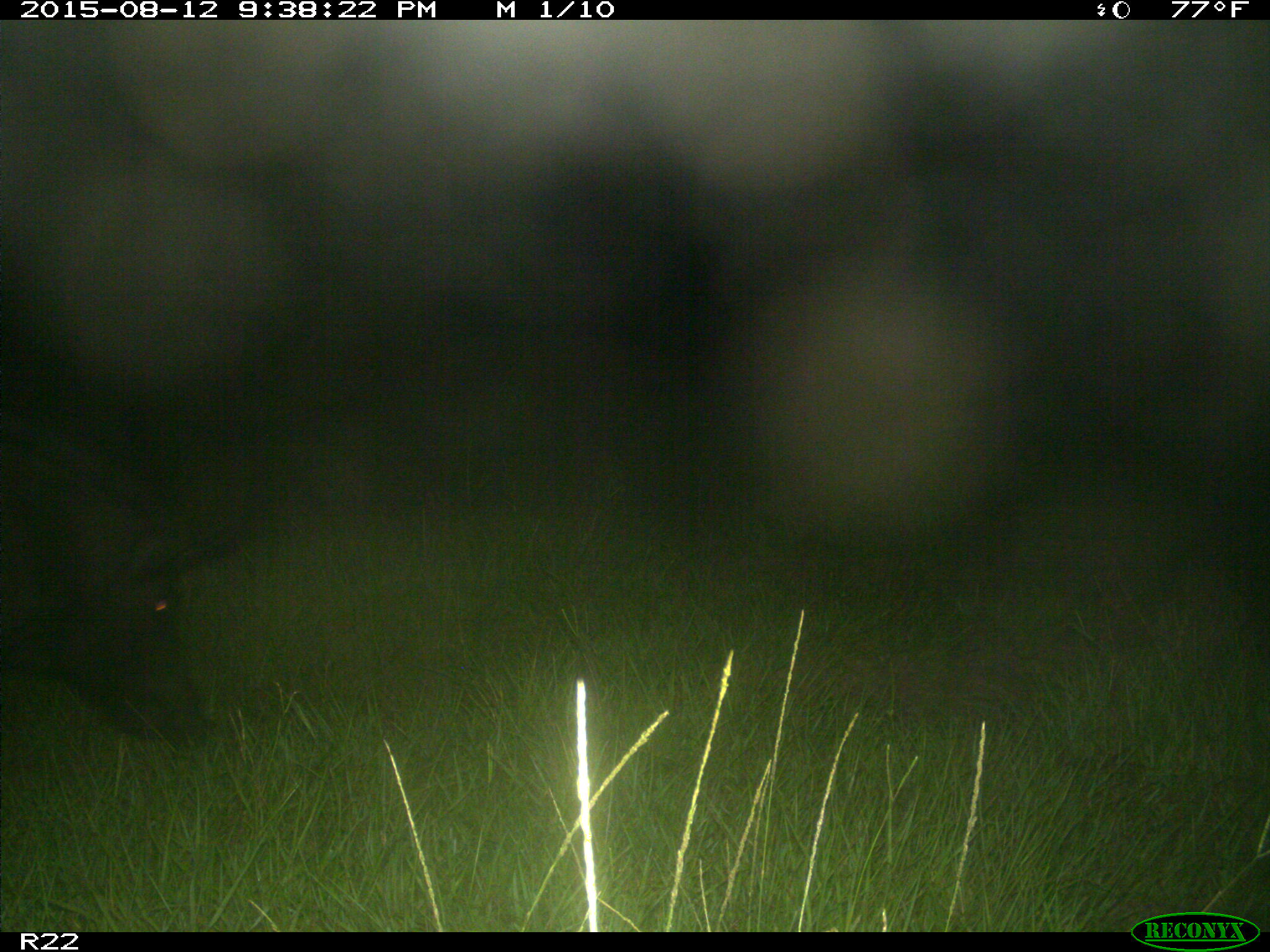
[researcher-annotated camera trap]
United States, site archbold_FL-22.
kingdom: Animalia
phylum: Chordata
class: Mammalia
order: Artiodactyla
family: Suidae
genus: Sus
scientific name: Sus scrofa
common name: wild boar